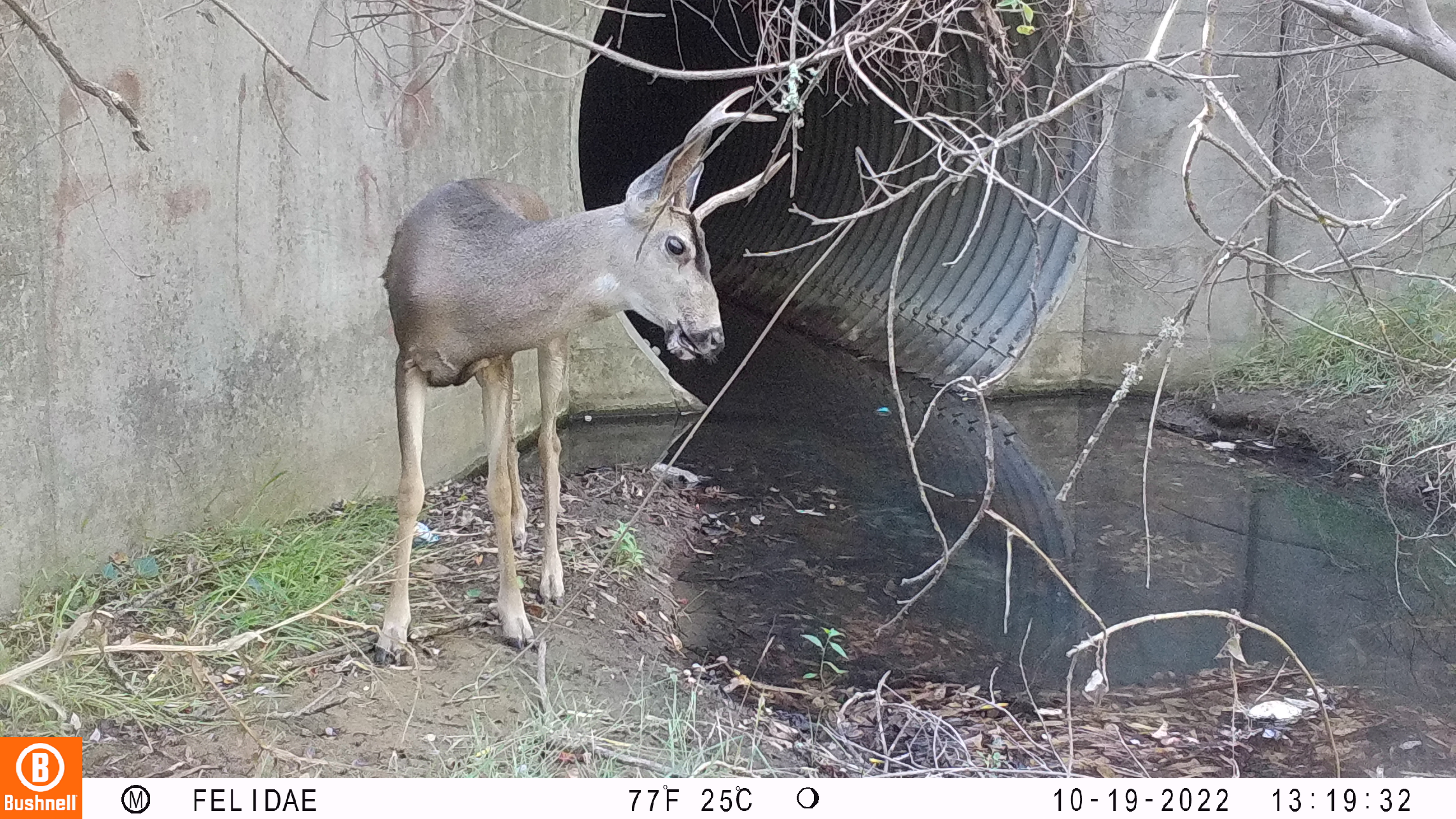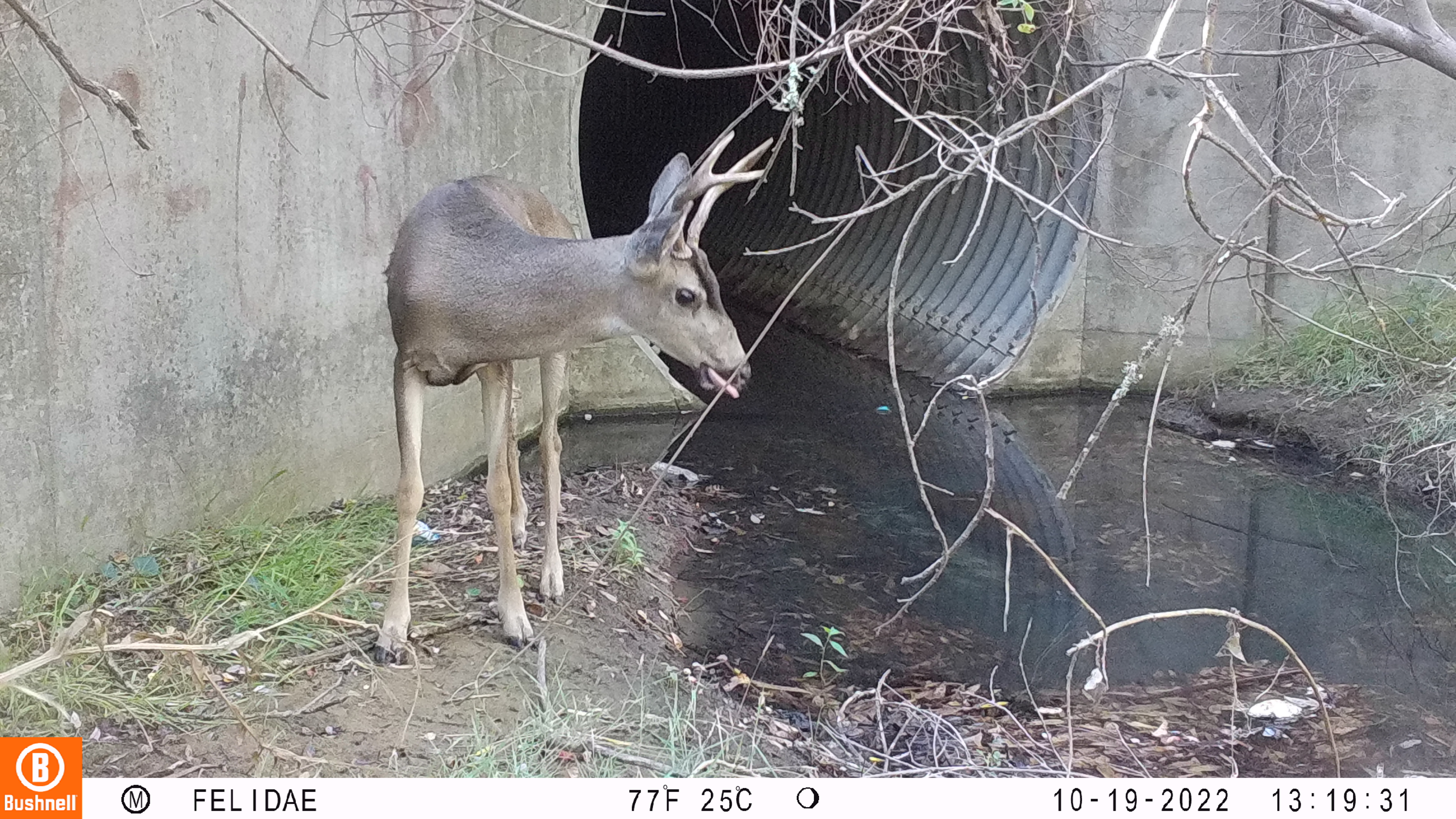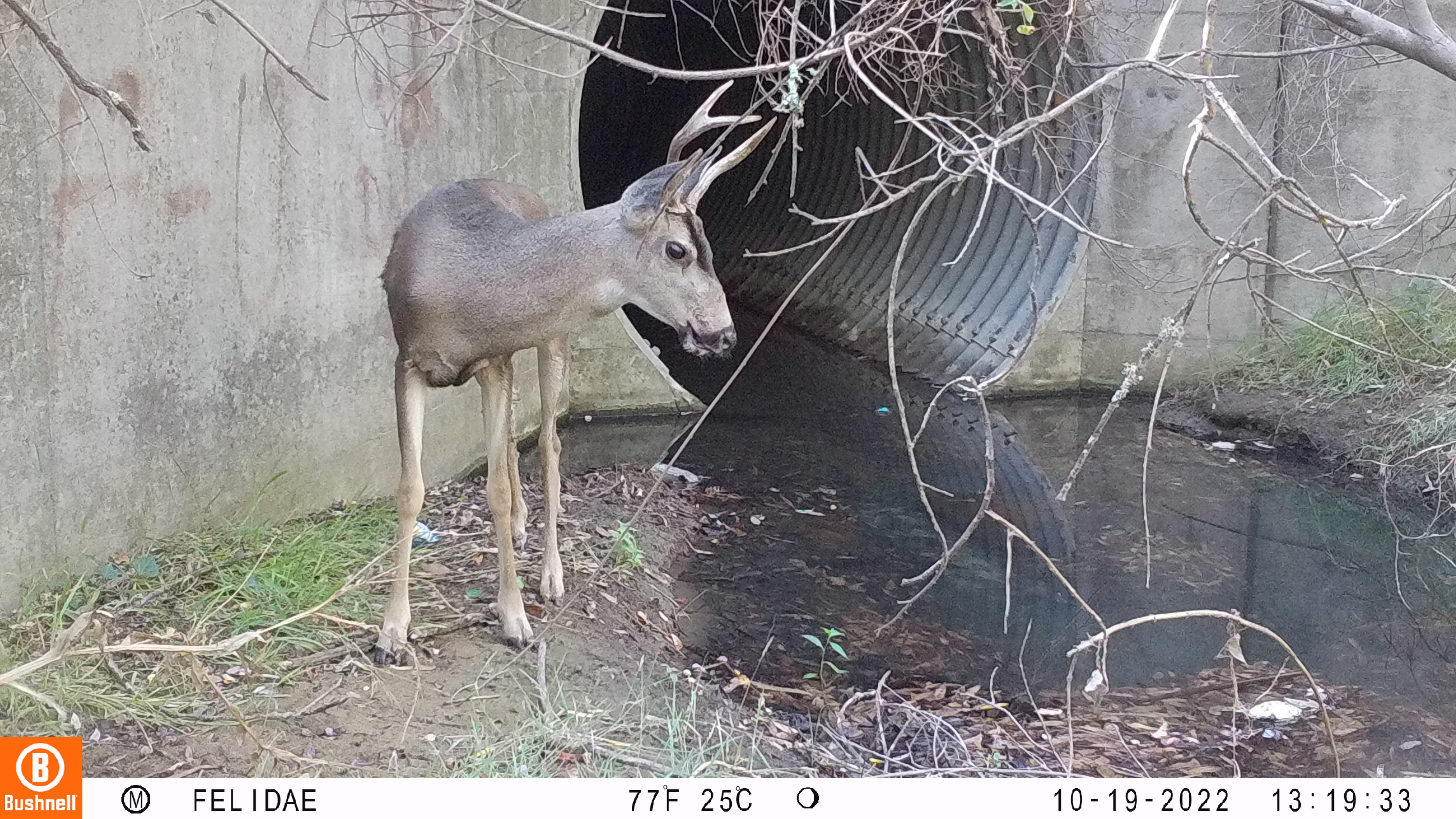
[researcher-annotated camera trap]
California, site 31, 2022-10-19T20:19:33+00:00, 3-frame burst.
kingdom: Animalia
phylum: Chordata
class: Mammalia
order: Artiodactyla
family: Cervidae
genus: Odocoileus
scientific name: Odocoileus hemionus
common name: mule deer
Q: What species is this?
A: Mule deer (Odocoileus hemionus).